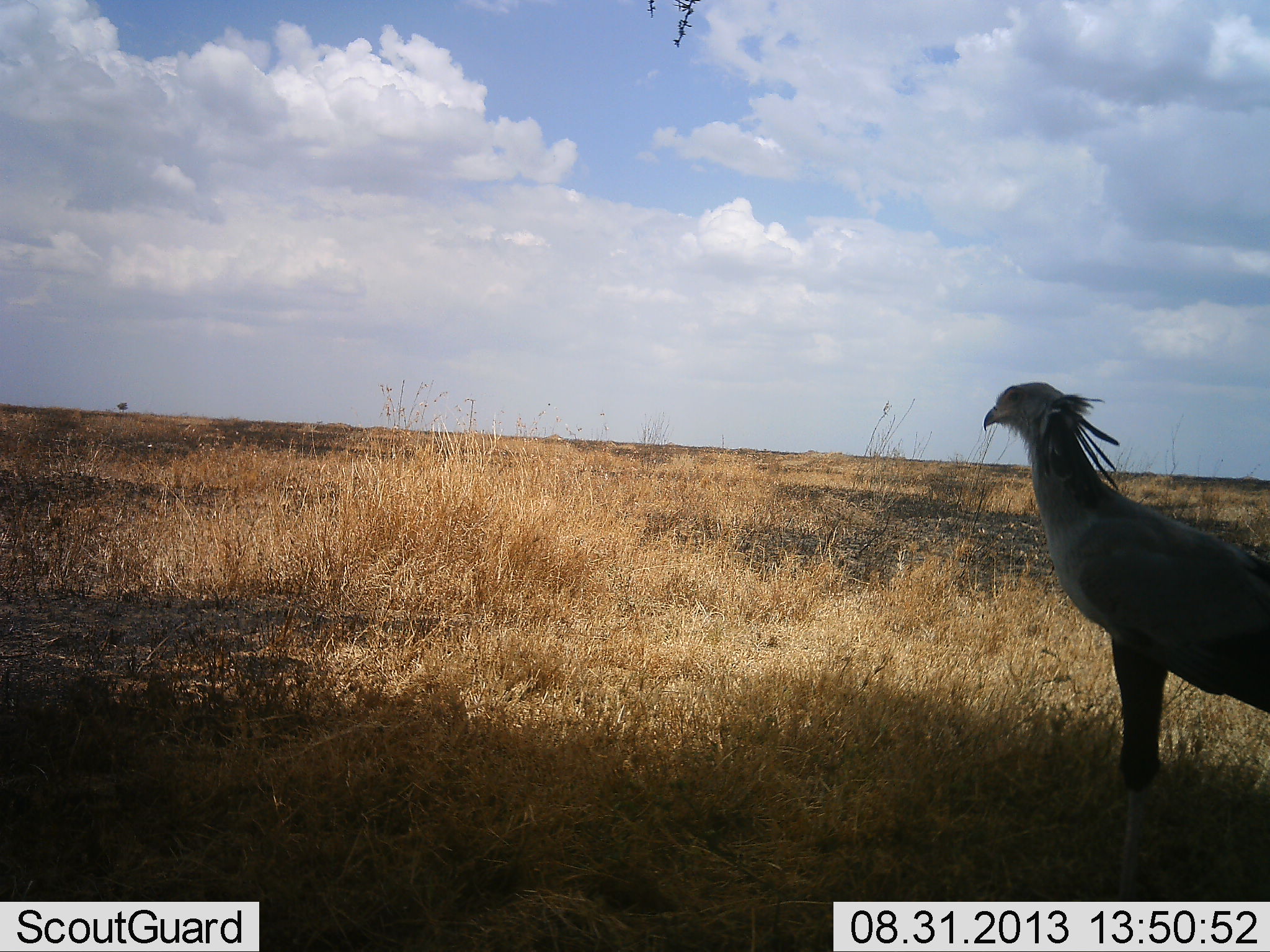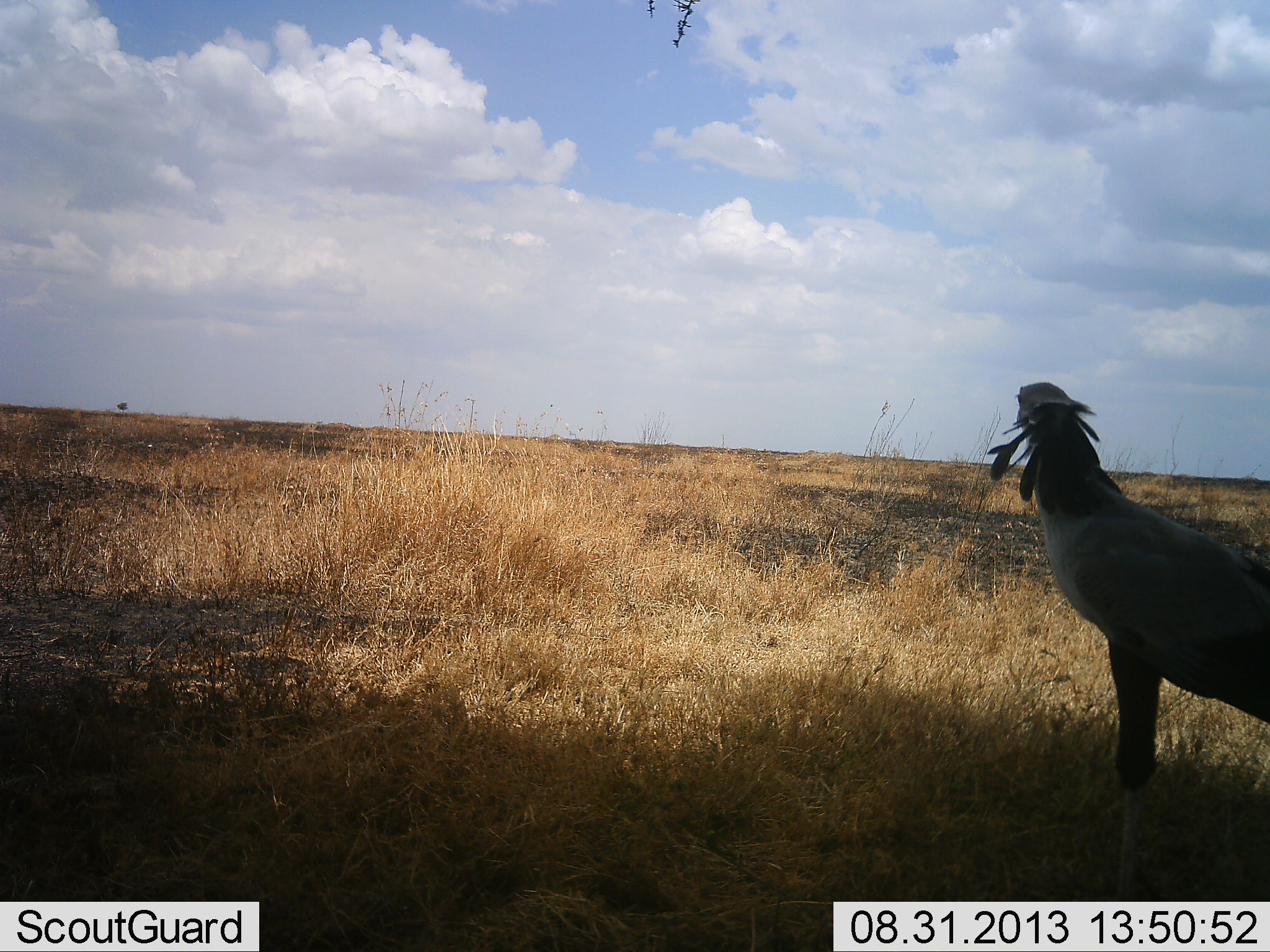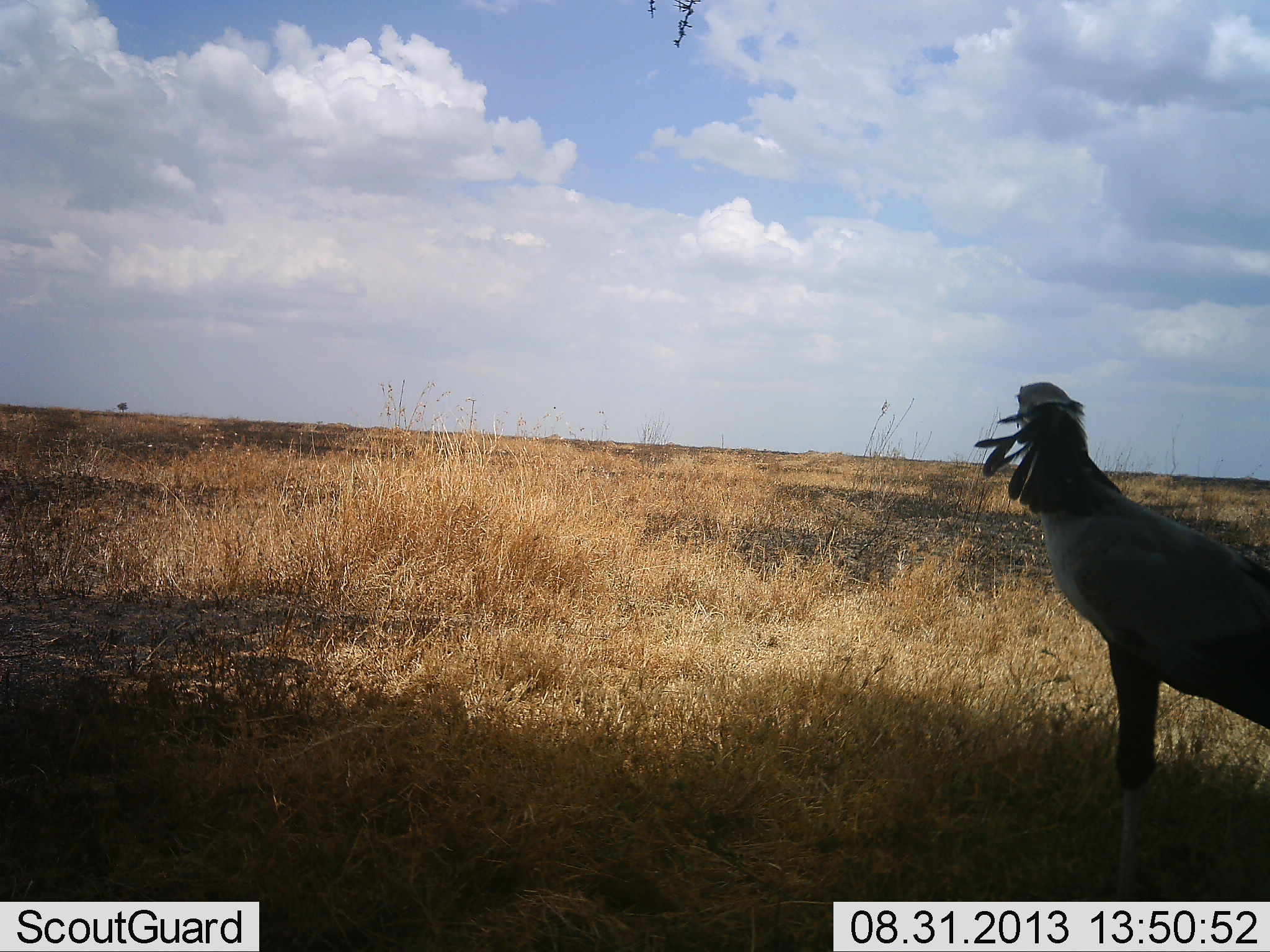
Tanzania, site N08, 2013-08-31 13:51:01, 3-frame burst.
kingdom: Animalia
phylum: Chordata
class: Aves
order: Accipitriformes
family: Sagittariidae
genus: Sagittarius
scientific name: Sagittarius serpentarius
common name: secretary bird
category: secretarybird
Secretarybird (secretary bird) (Sagittarius serpentarius), count 1. Behavior (volunteer vote fractions): standing 100%, resting 0%, moving 0%, interacting 0%. Young present (vote fraction): 0%. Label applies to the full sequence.